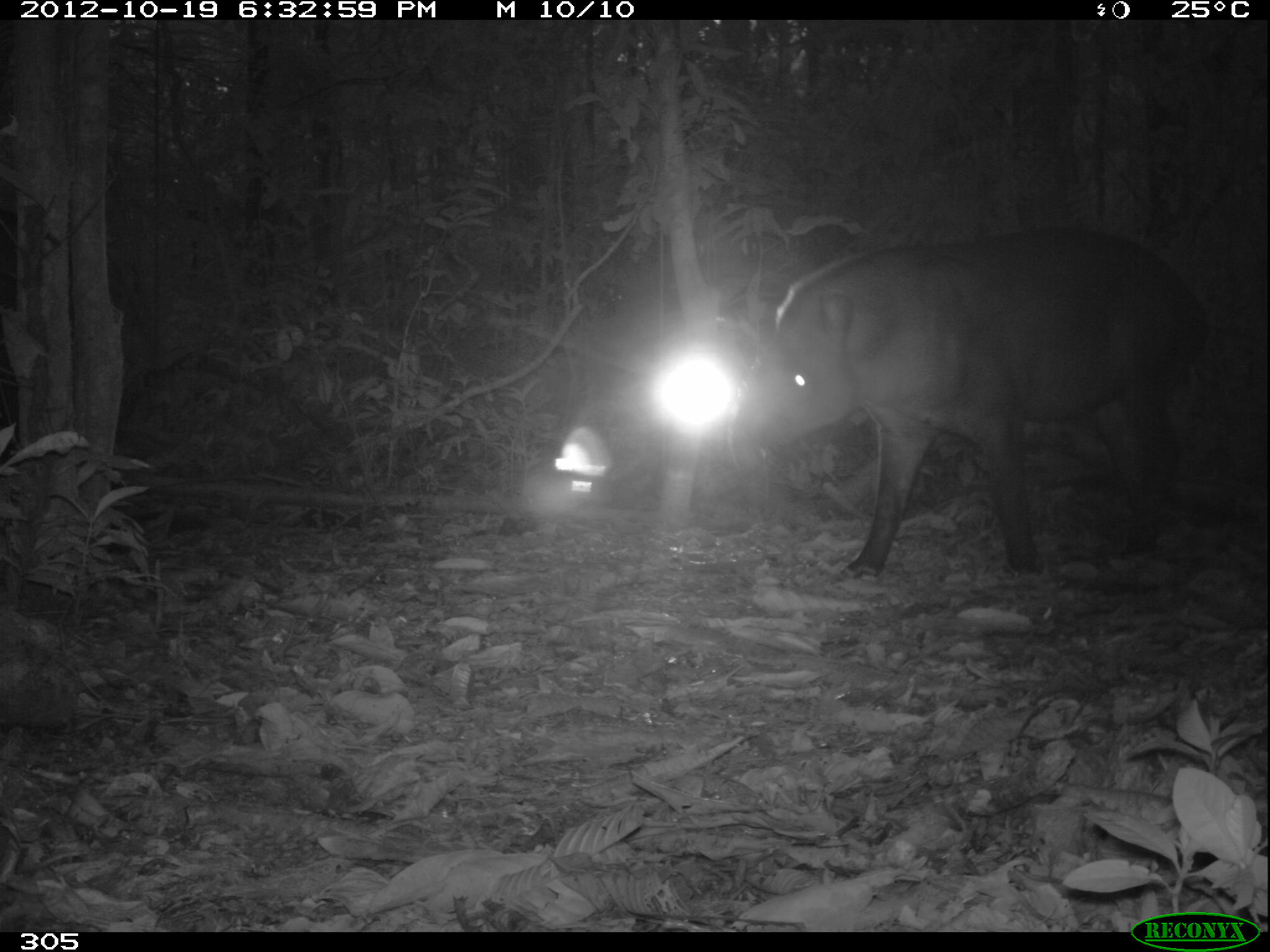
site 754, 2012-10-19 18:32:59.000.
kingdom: Animalia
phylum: Chordata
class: Mammalia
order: Perissodactyla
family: Tapiridae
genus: Tapirus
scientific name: Tapirus terrestris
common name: south american tapir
Tapirus terrestris (south american tapir).